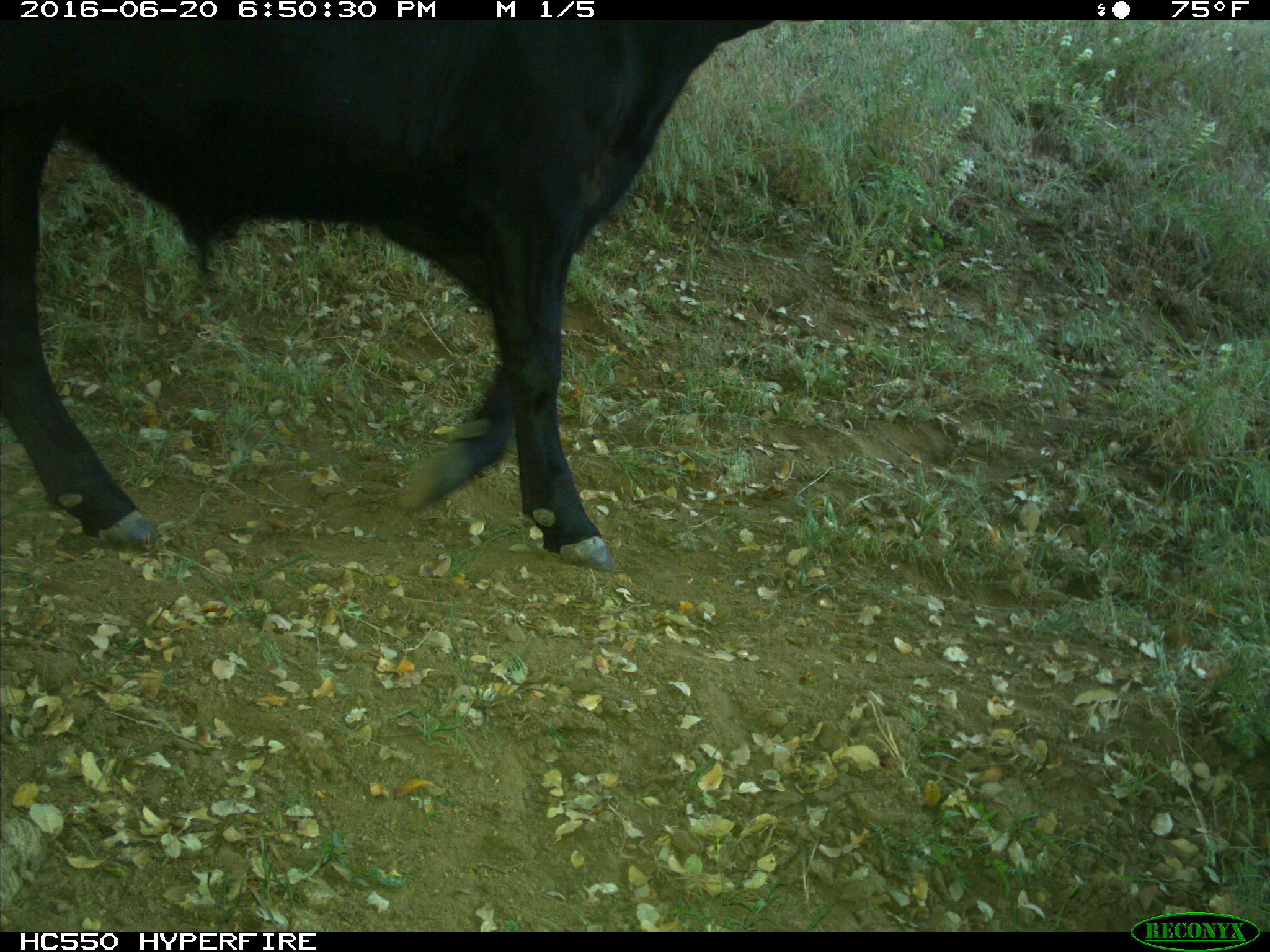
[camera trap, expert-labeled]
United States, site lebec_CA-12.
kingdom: Animalia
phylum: Chordata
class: Mammalia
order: Artiodactyla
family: Bovidae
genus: Bos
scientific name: Bos taurus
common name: domestic cow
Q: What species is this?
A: Bos taurus (domestic cow).